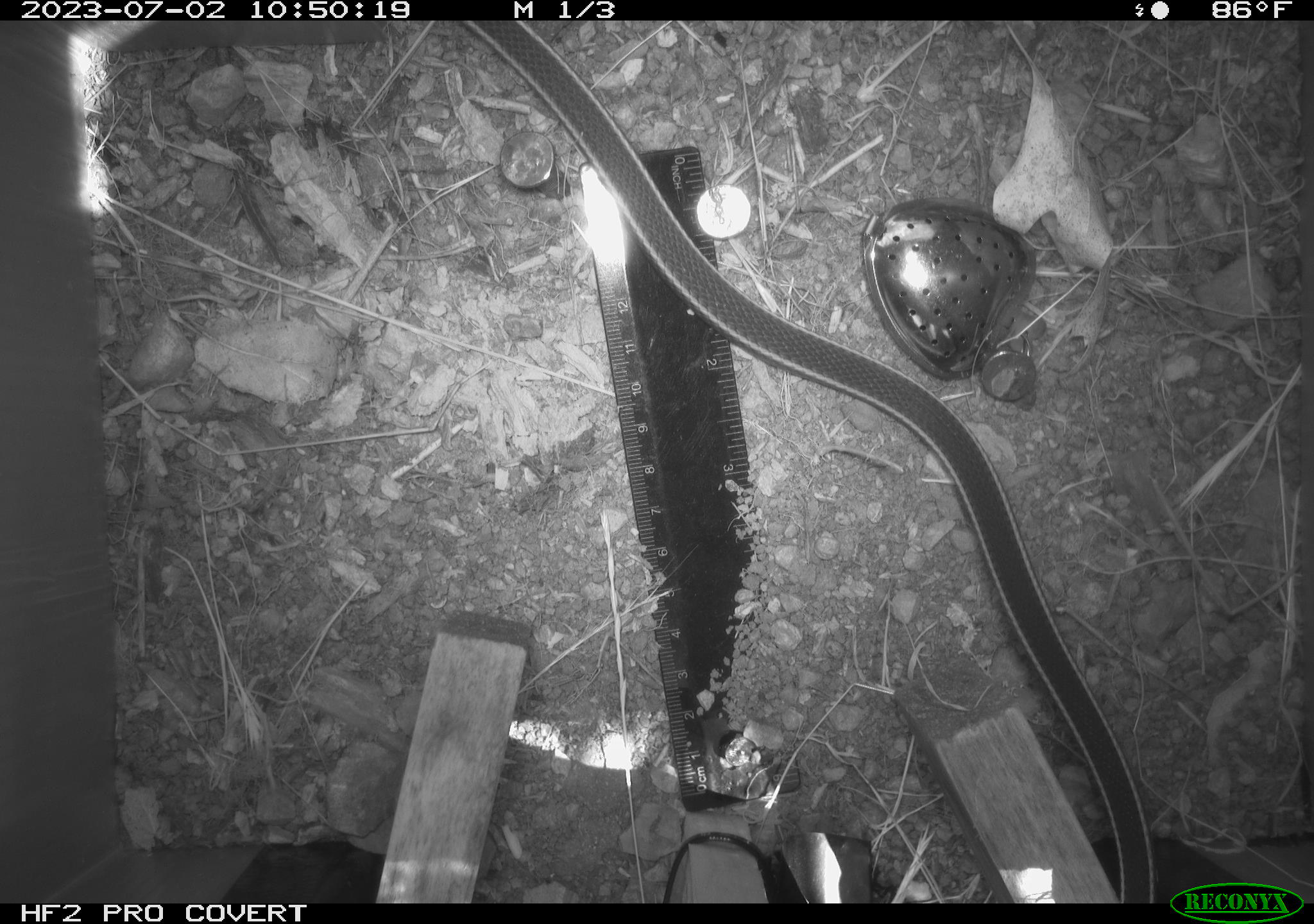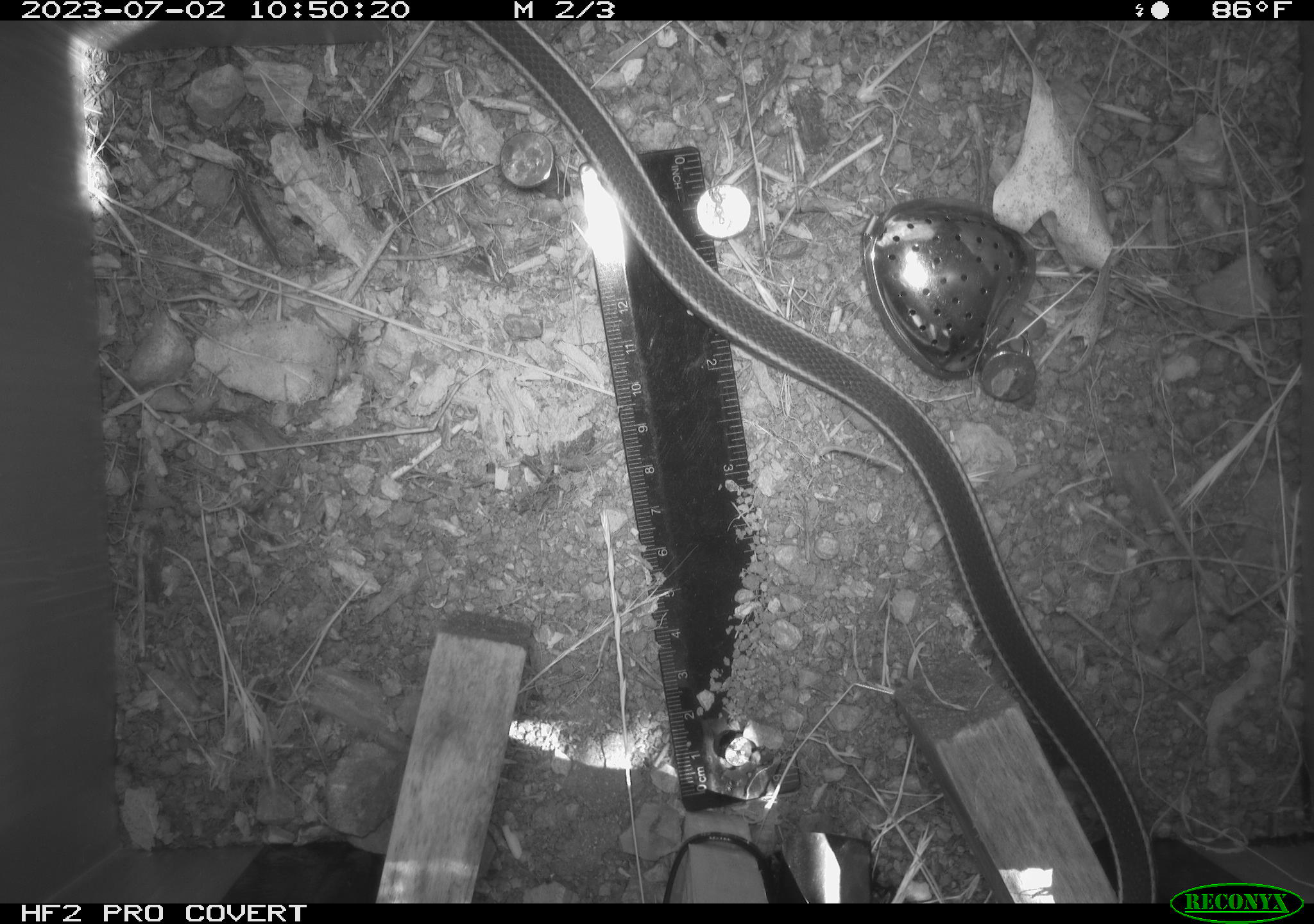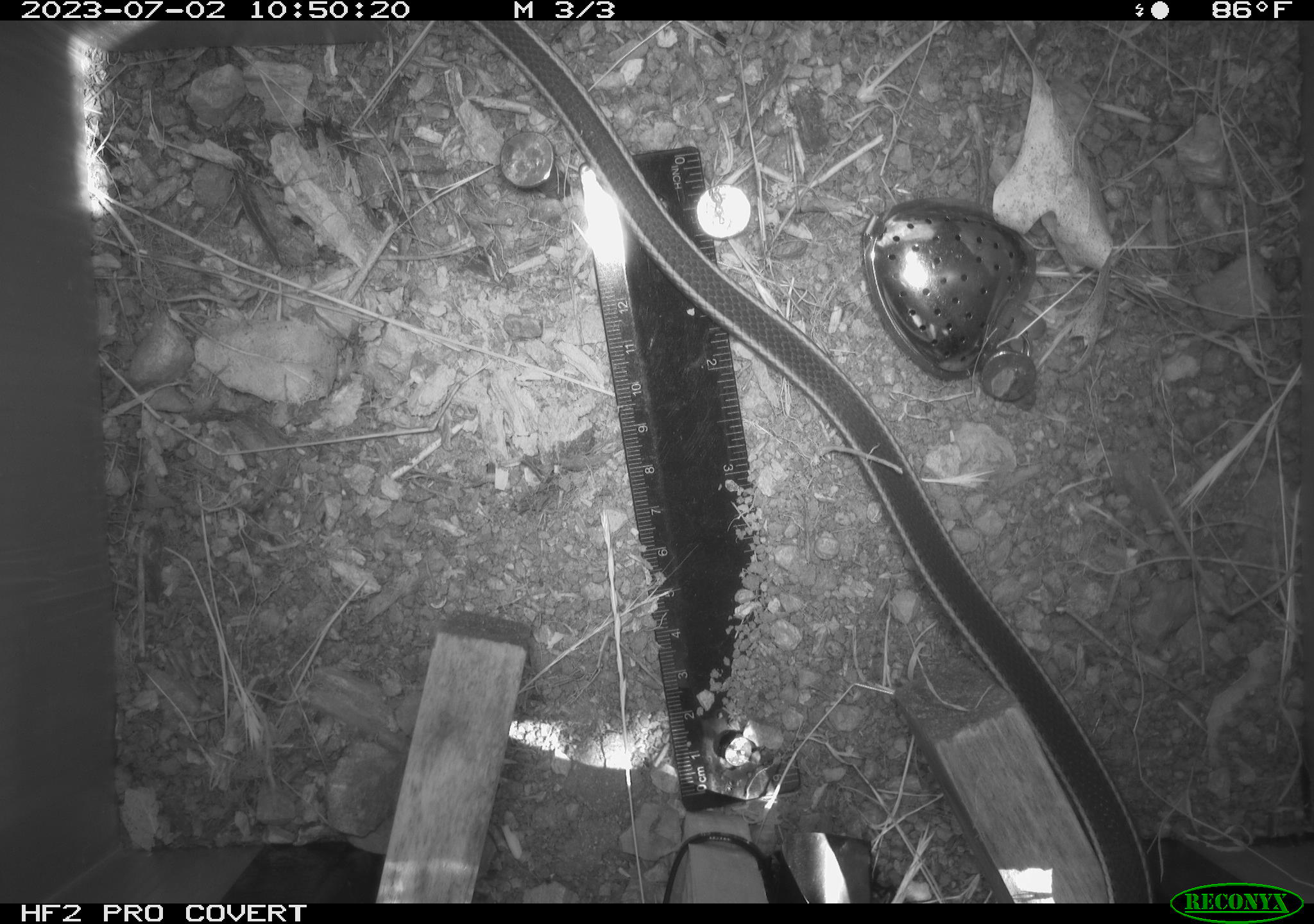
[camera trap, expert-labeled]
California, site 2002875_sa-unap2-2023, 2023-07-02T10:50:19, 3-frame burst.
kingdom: Animalia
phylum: Chordata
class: Reptilia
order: Squamata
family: Colubridae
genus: Masticophis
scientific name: Masticophis lateralis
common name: striped racer